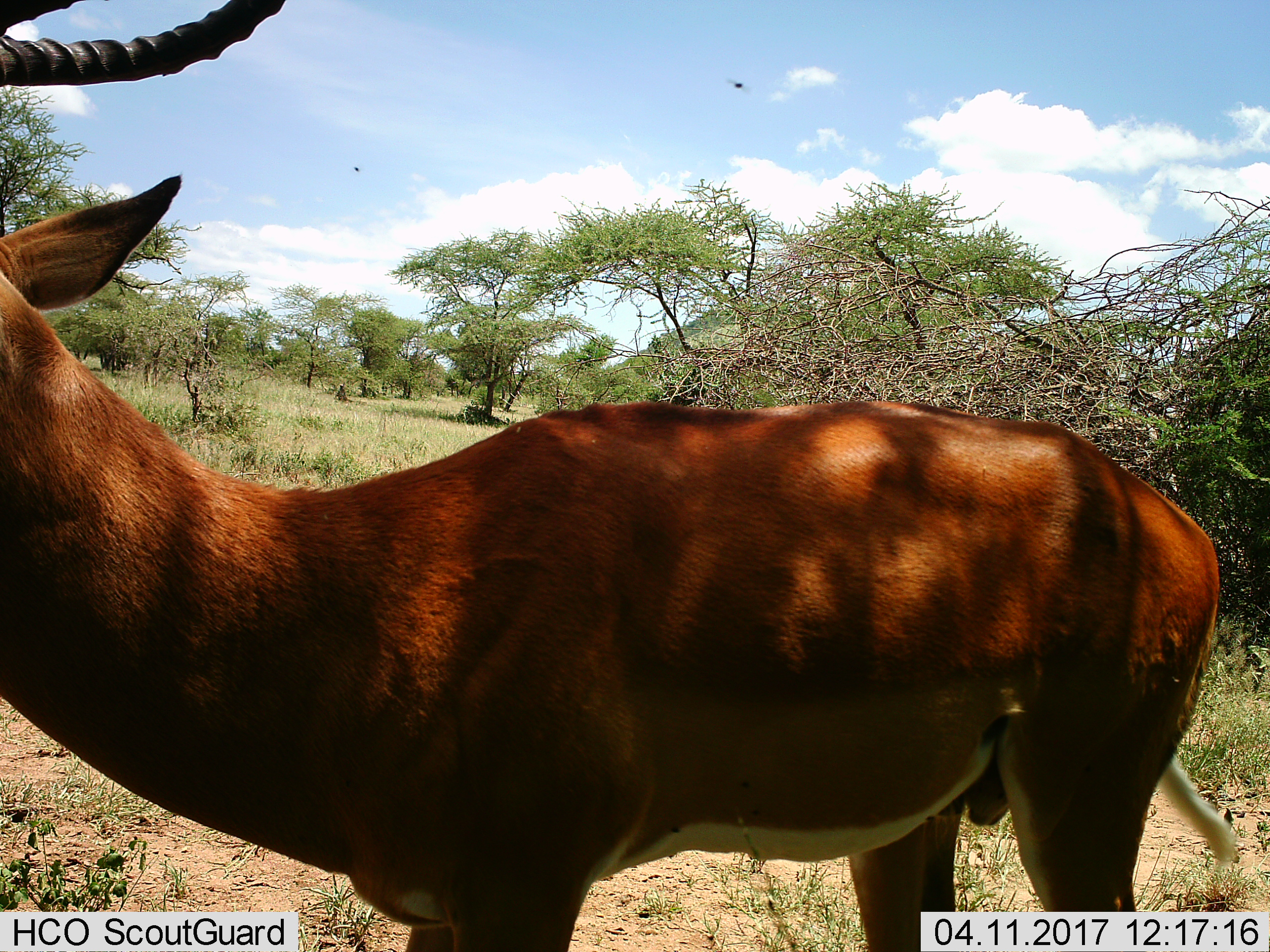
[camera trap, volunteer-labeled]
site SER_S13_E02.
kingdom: Animalia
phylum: Chordata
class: Mammalia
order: Artiodactyla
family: Bovidae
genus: Aepyceros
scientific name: Aepyceros melampus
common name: impala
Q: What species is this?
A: Impala (Aepyceros melampus).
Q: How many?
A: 1.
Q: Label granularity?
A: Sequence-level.